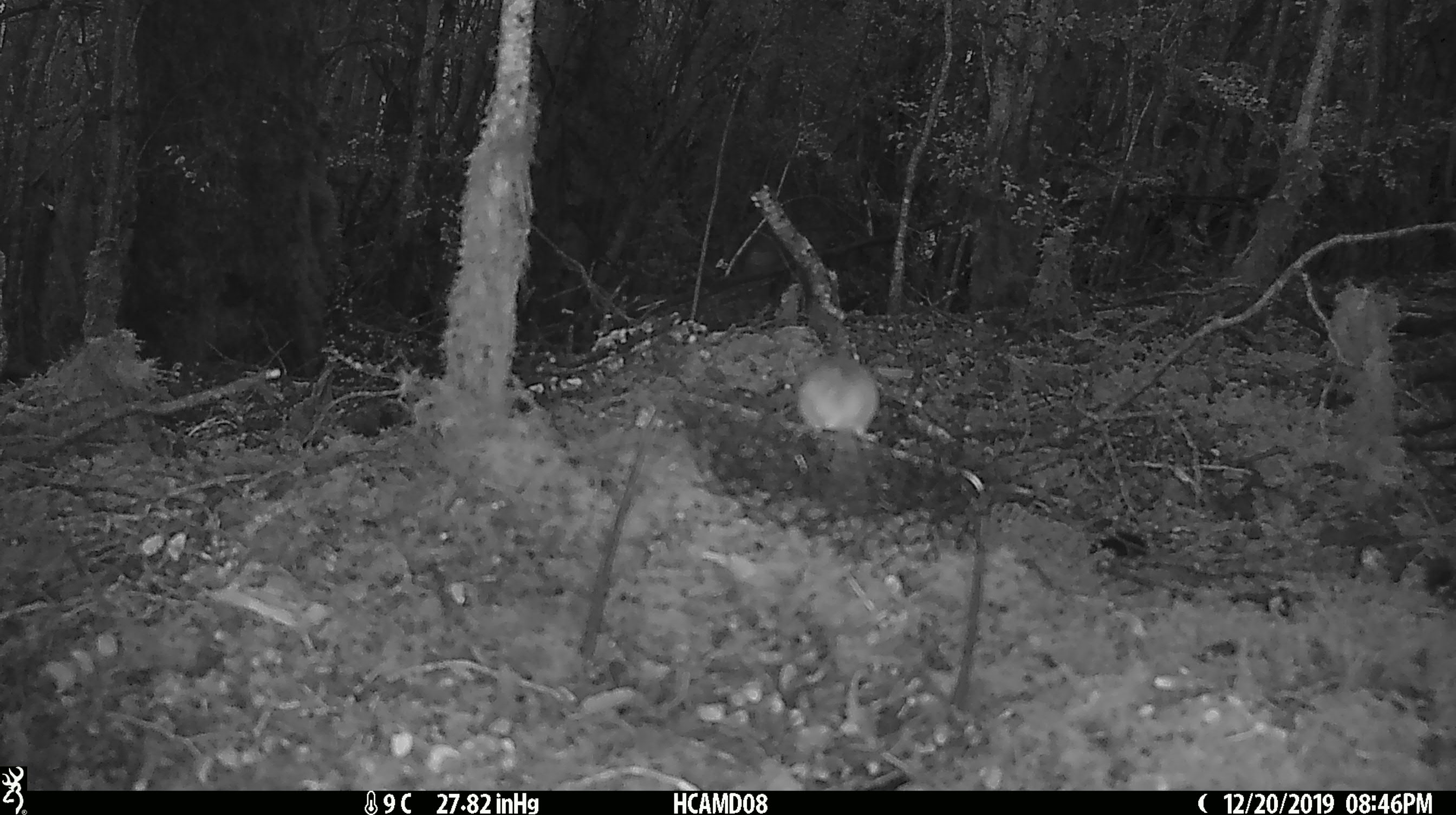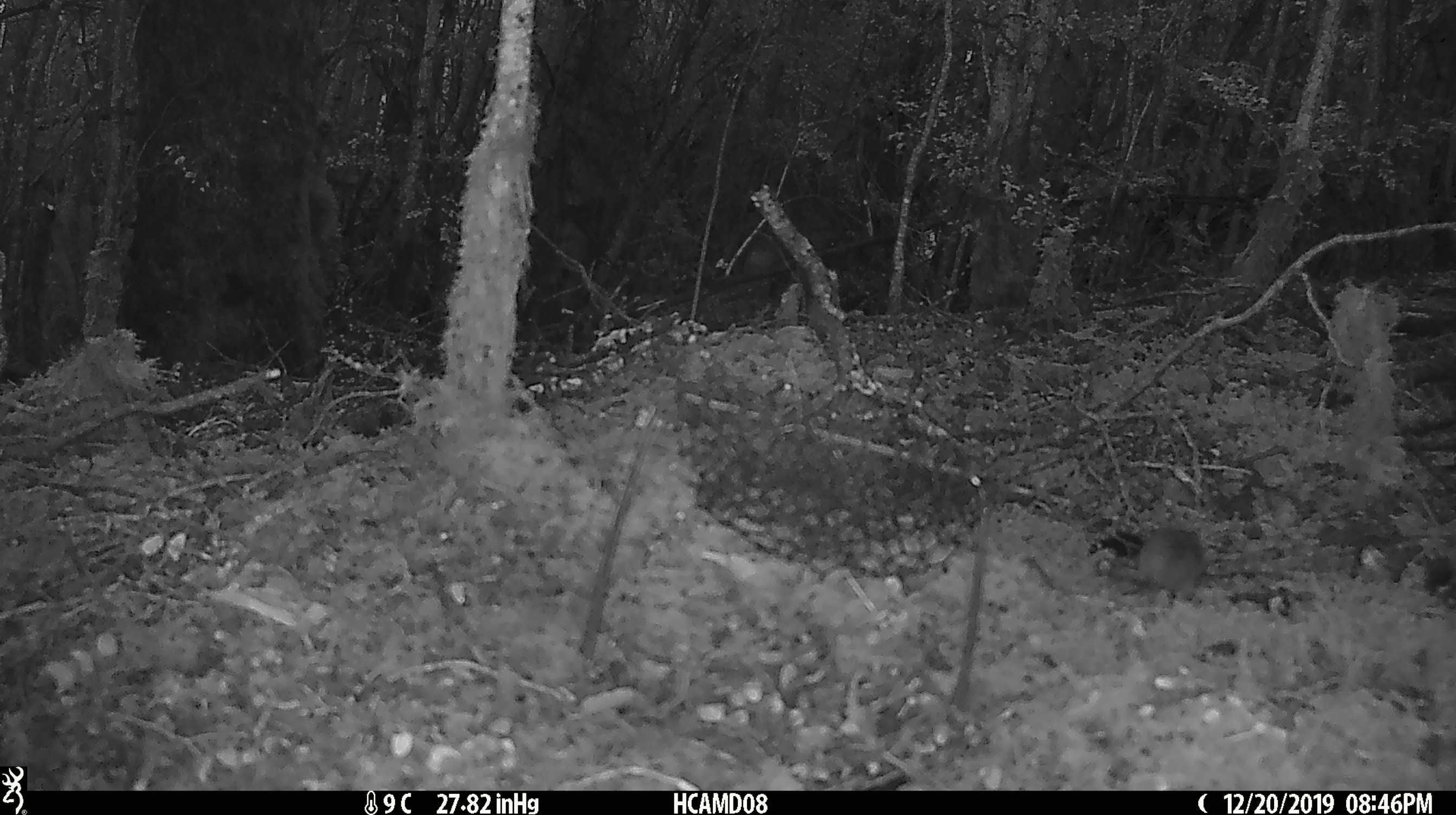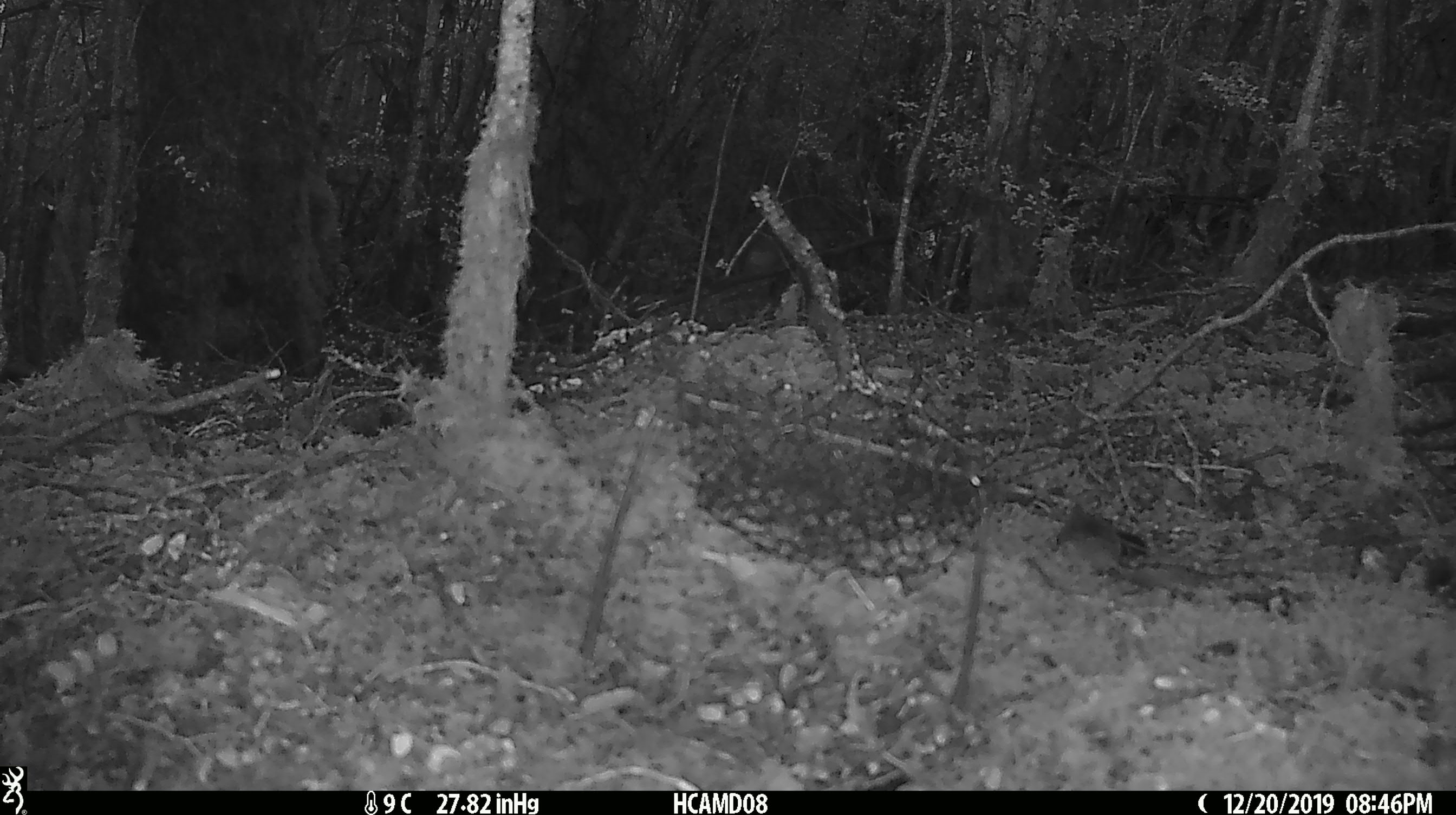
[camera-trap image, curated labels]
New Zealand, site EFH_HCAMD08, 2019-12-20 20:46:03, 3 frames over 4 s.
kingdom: Animalia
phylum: Chordata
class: Mammalia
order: Rodentia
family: Muridae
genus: Mus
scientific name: Mus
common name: mouse